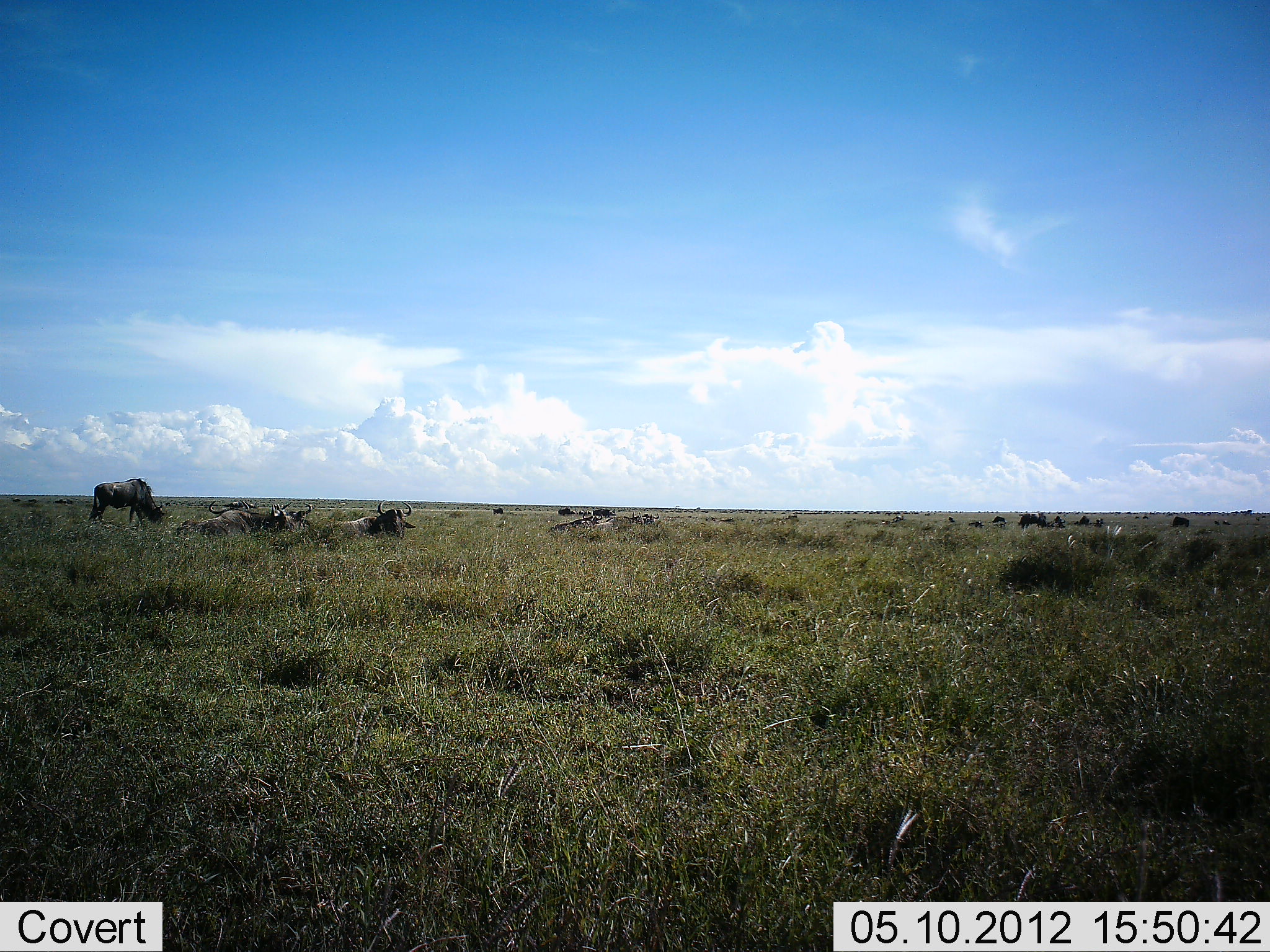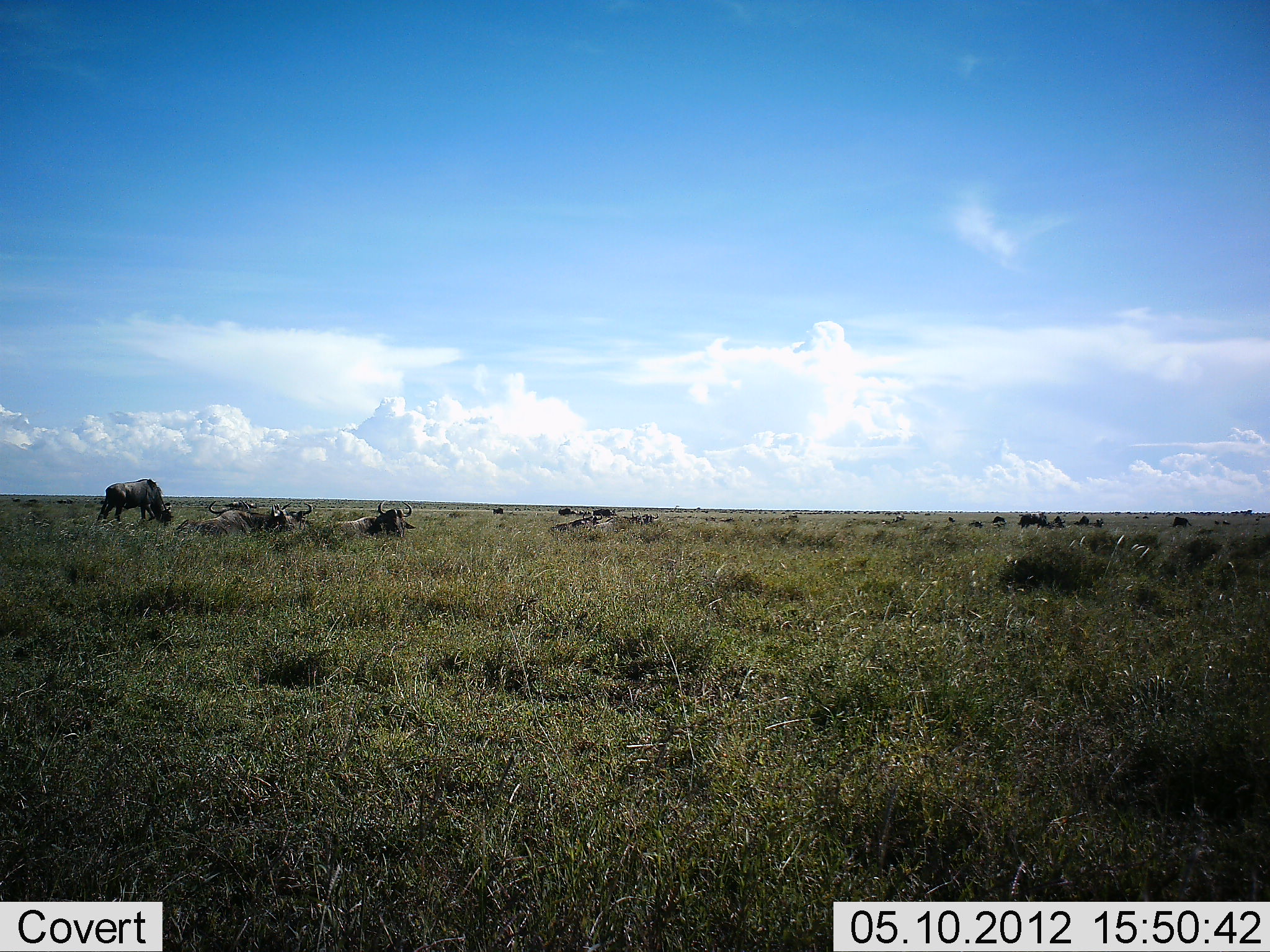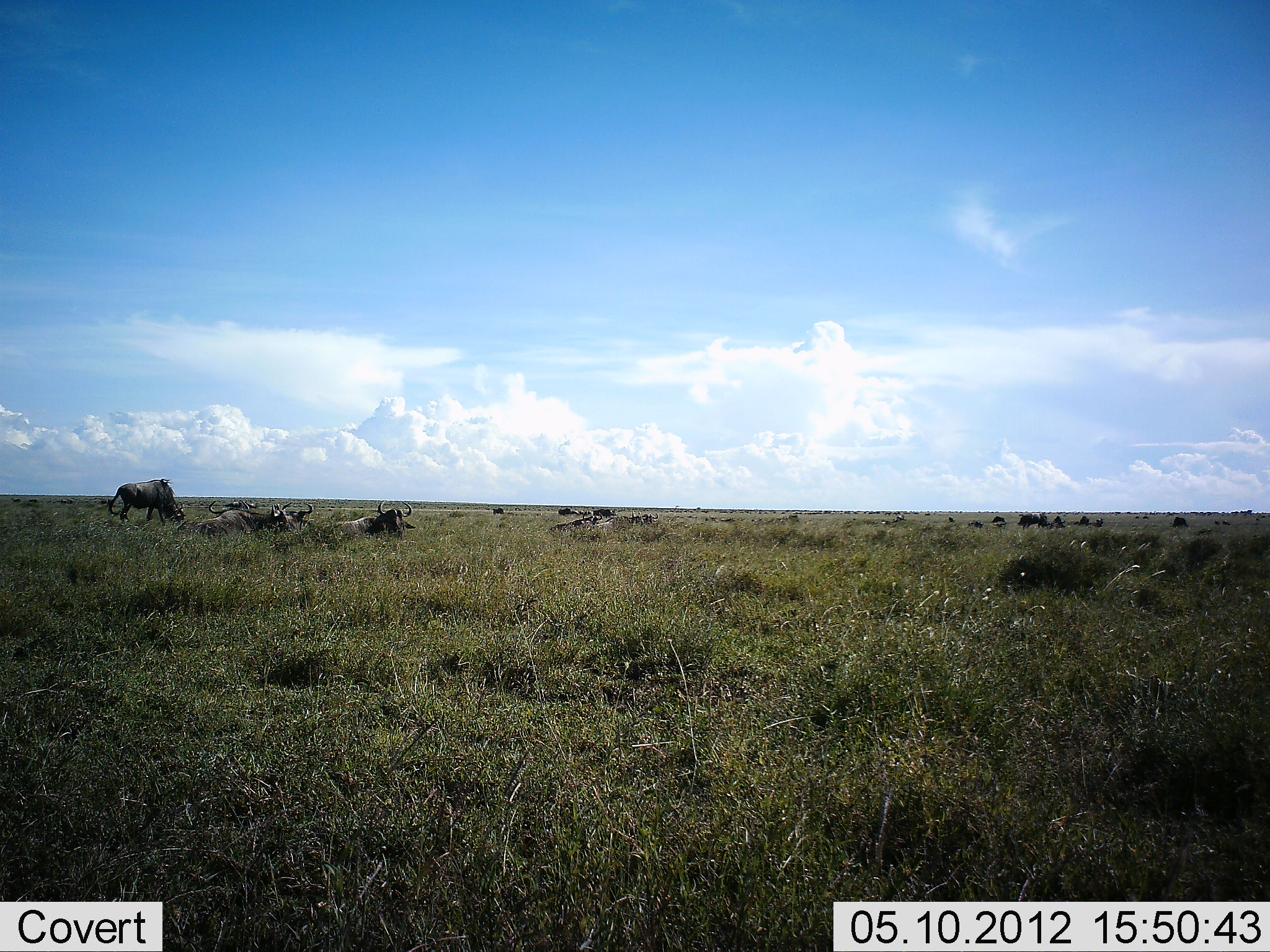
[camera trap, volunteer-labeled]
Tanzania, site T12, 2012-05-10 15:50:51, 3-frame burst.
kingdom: Animalia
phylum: Chordata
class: Mammalia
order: Artiodactyla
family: Bovidae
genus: Connochaetes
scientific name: Connochaetes taurinus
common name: blue wildebeest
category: wildebeest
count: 11-50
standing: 50%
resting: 90%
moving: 30%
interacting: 0%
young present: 0%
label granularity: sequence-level